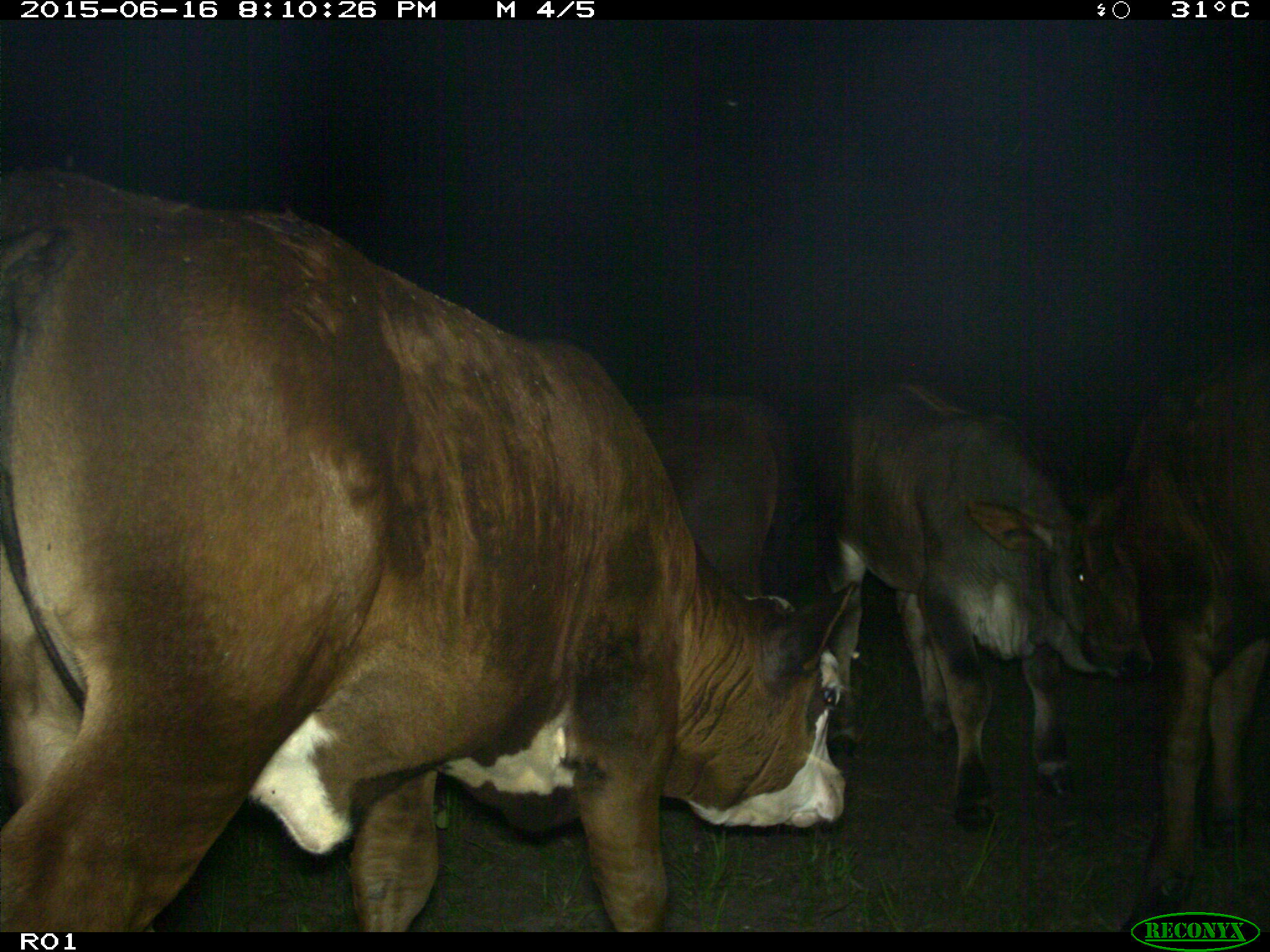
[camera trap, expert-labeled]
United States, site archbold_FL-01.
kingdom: Animalia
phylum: Chordata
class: Mammalia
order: Artiodactyla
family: Bovidae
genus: Bos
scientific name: Bos taurus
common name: domestic cow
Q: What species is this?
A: Bos taurus (domestic cow).